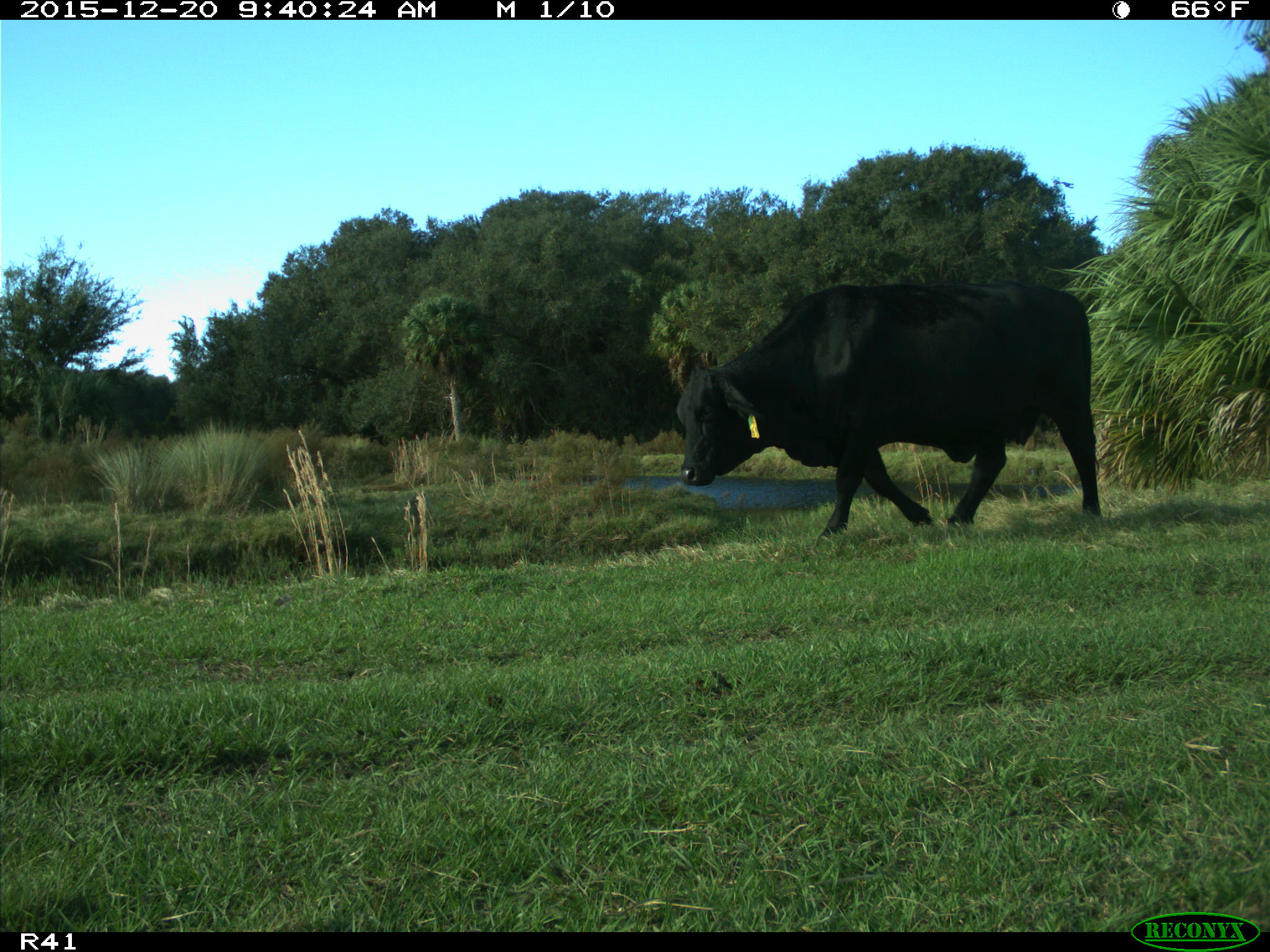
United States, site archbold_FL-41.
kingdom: Animalia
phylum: Chordata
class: Mammalia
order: Artiodactyla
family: Bovidae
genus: Bos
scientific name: Bos taurus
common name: domestic cow